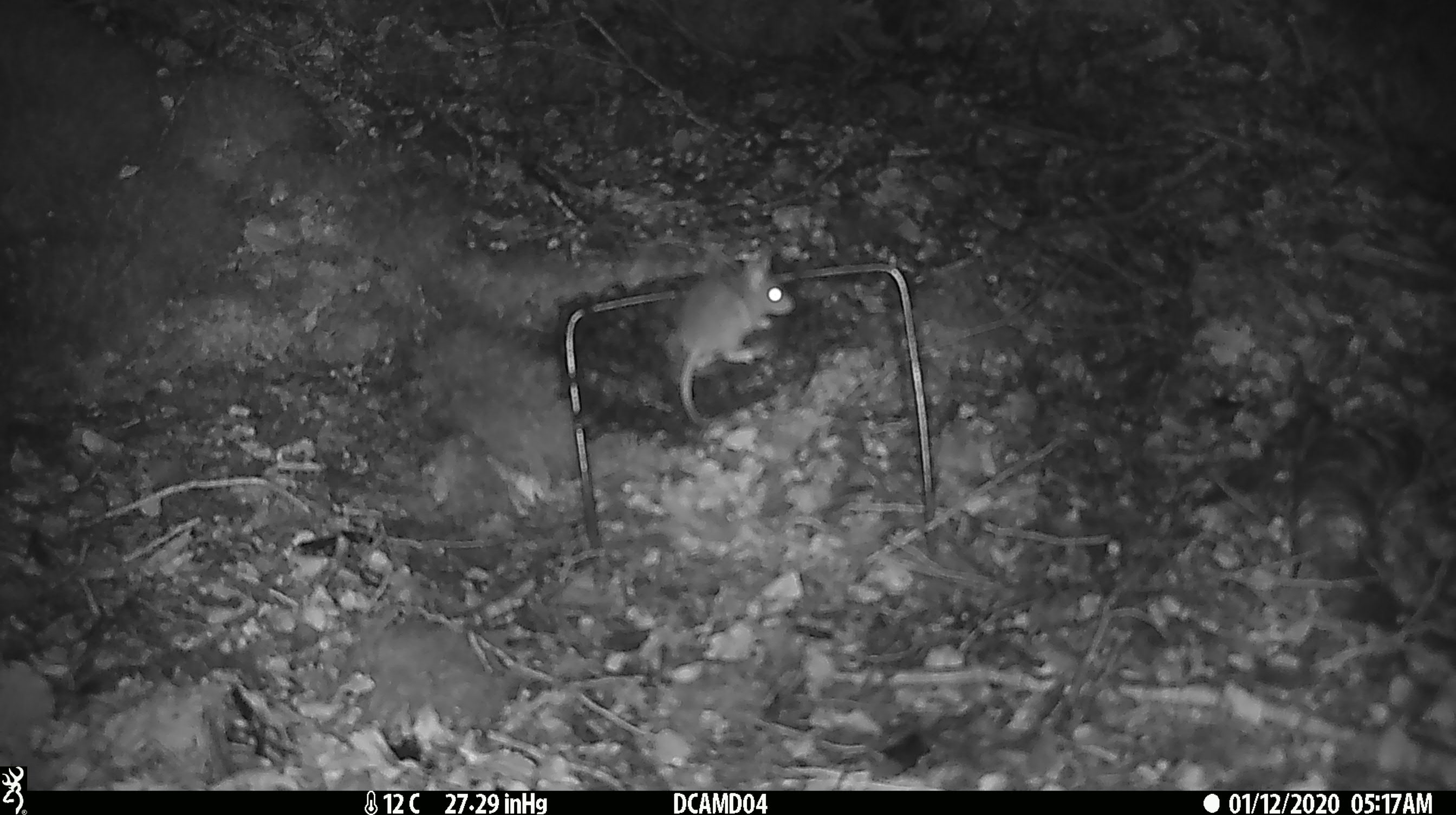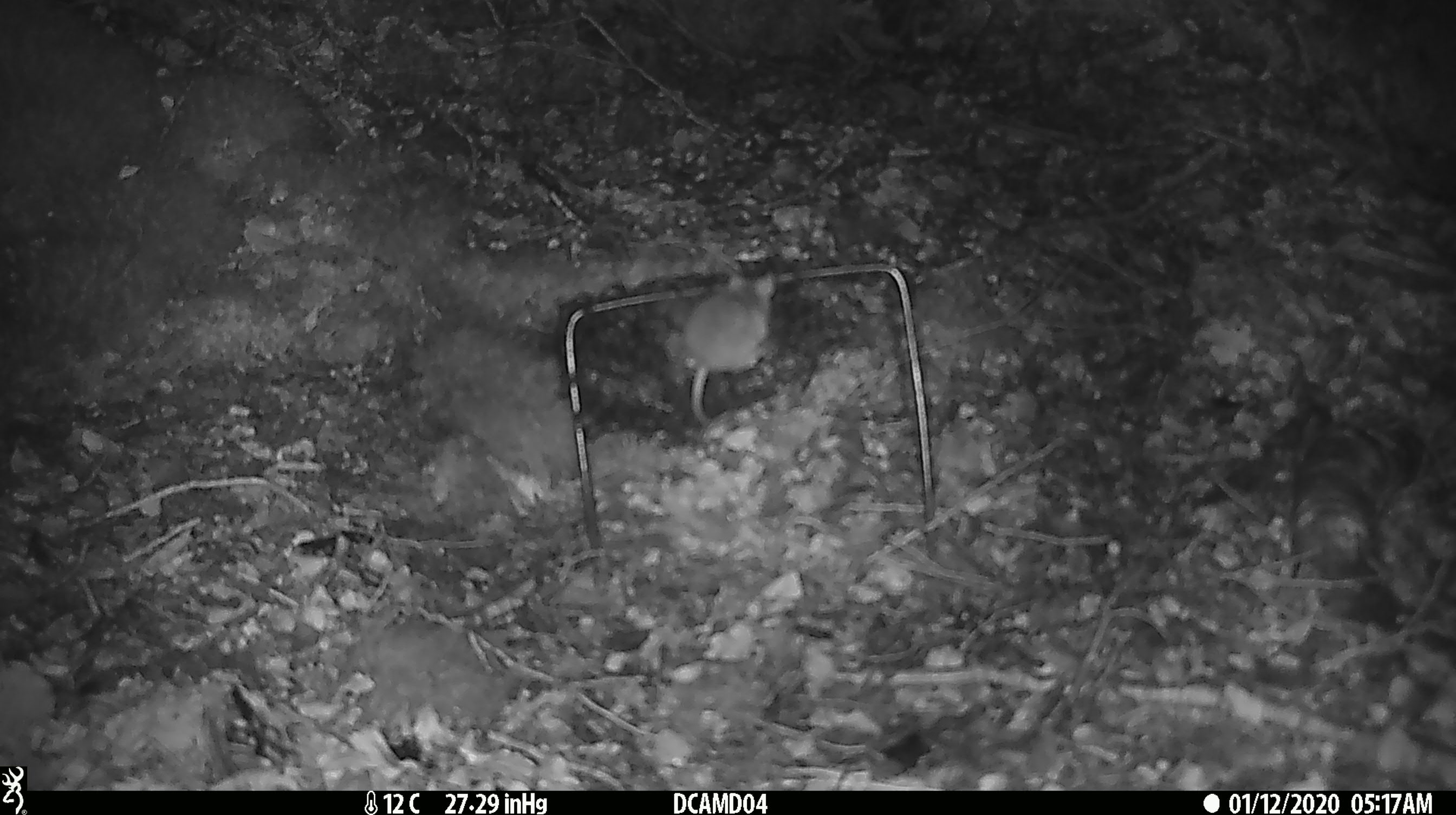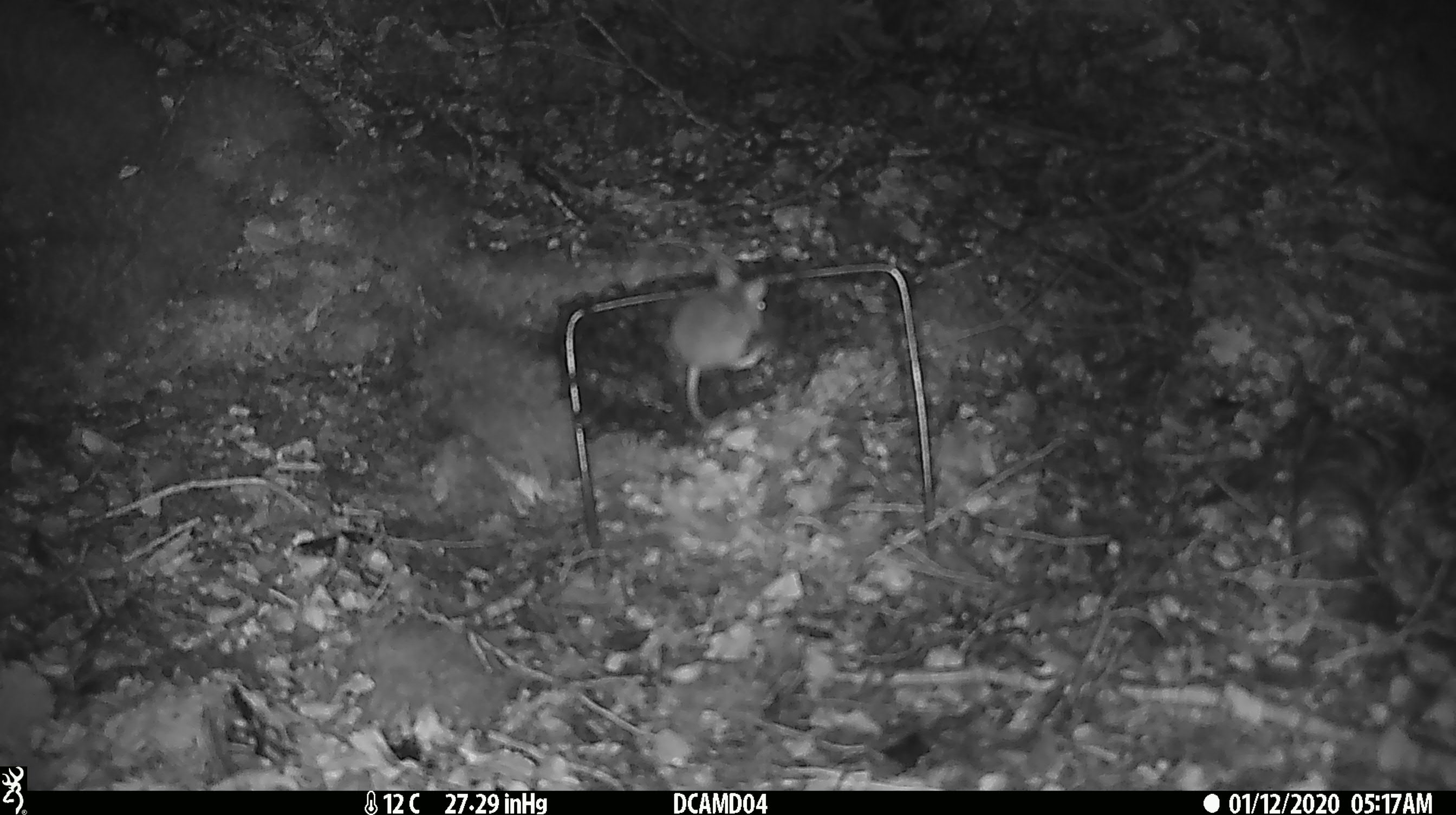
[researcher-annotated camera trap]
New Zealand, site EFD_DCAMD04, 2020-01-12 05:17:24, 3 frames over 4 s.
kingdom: Animalia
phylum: Chordata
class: Mammalia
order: Rodentia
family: Muridae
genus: Mus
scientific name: Mus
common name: mouse